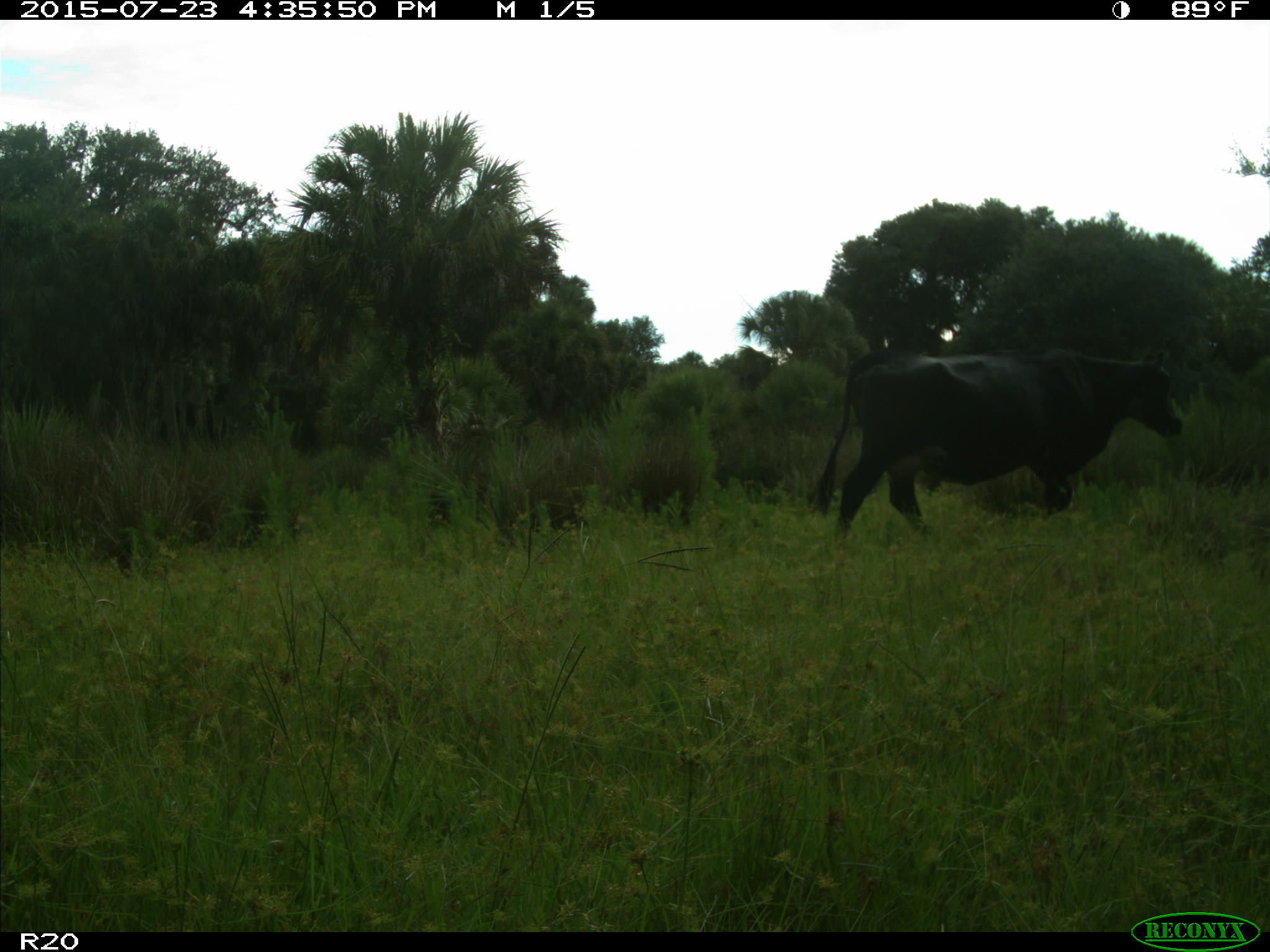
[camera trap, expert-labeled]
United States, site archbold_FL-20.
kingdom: Animalia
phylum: Chordata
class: Mammalia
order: Artiodactyla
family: Bovidae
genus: Bos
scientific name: Bos taurus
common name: domestic cow